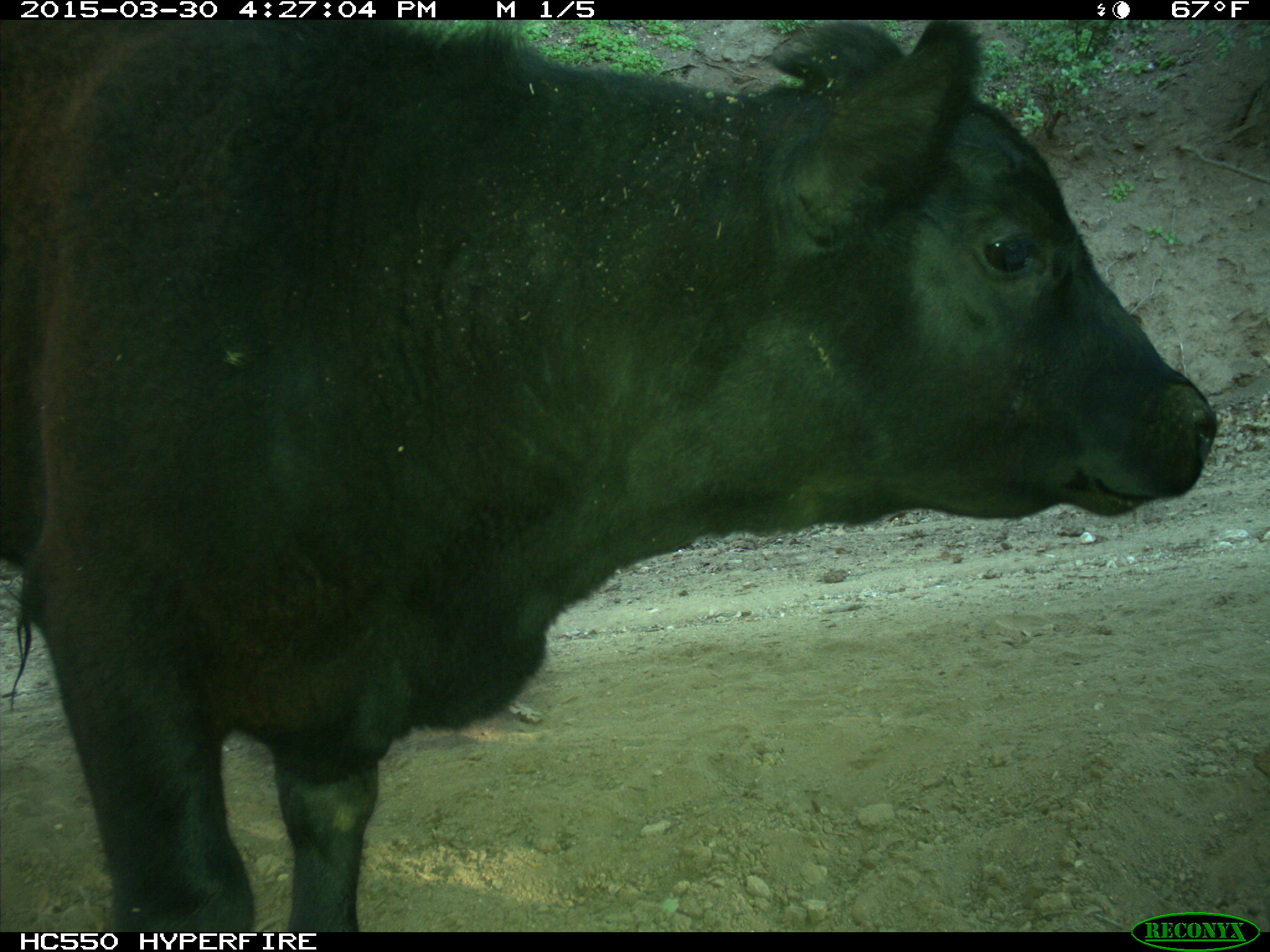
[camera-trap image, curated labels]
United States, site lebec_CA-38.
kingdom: Animalia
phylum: Chordata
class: Mammalia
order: Artiodactyla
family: Bovidae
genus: Bos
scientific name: Bos taurus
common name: domestic cow